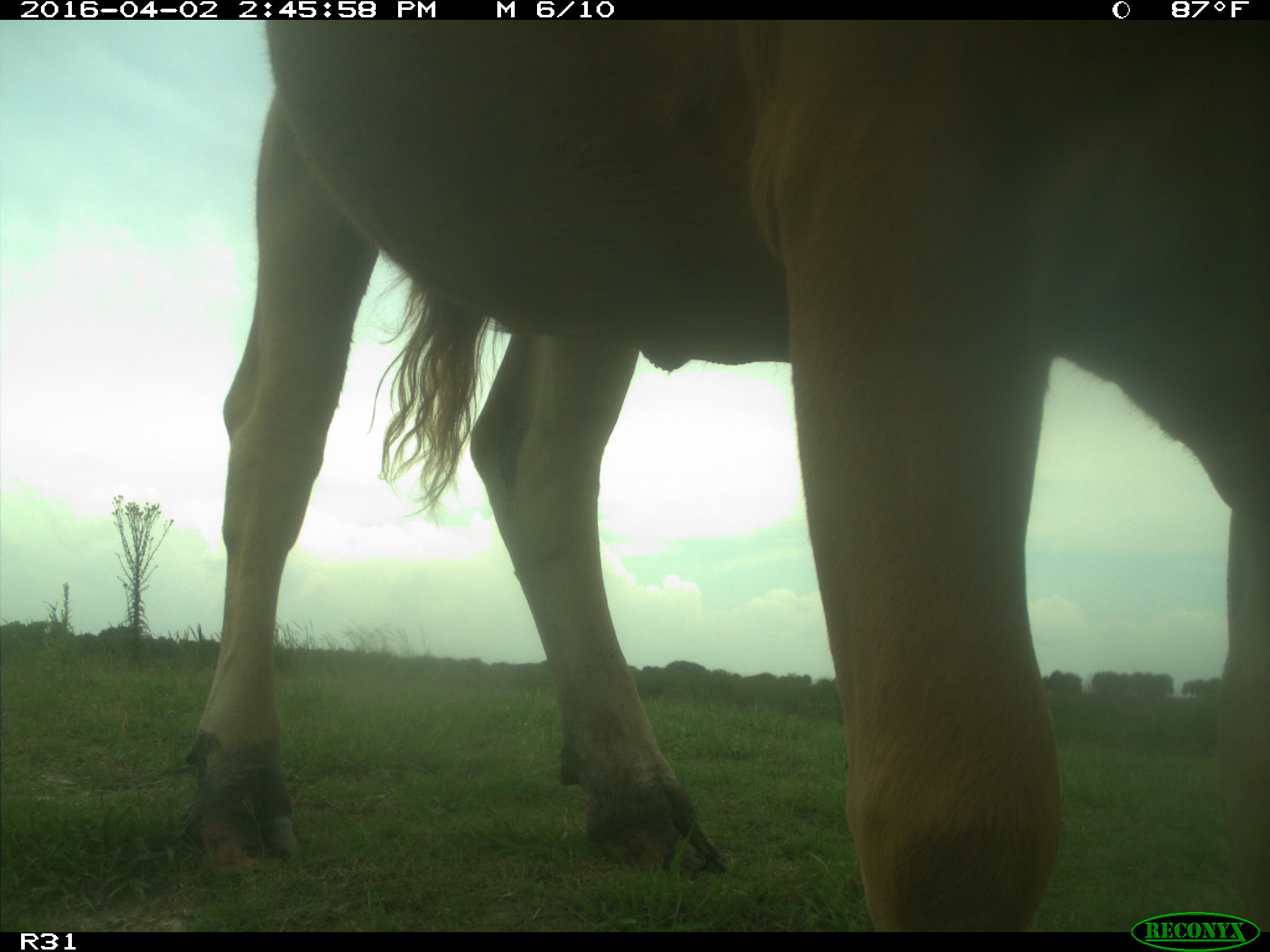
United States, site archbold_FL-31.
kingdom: Animalia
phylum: Chordata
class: Mammalia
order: Artiodactyla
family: Bovidae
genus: Bos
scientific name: Bos taurus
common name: domestic cow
Bos taurus (domestic cow).